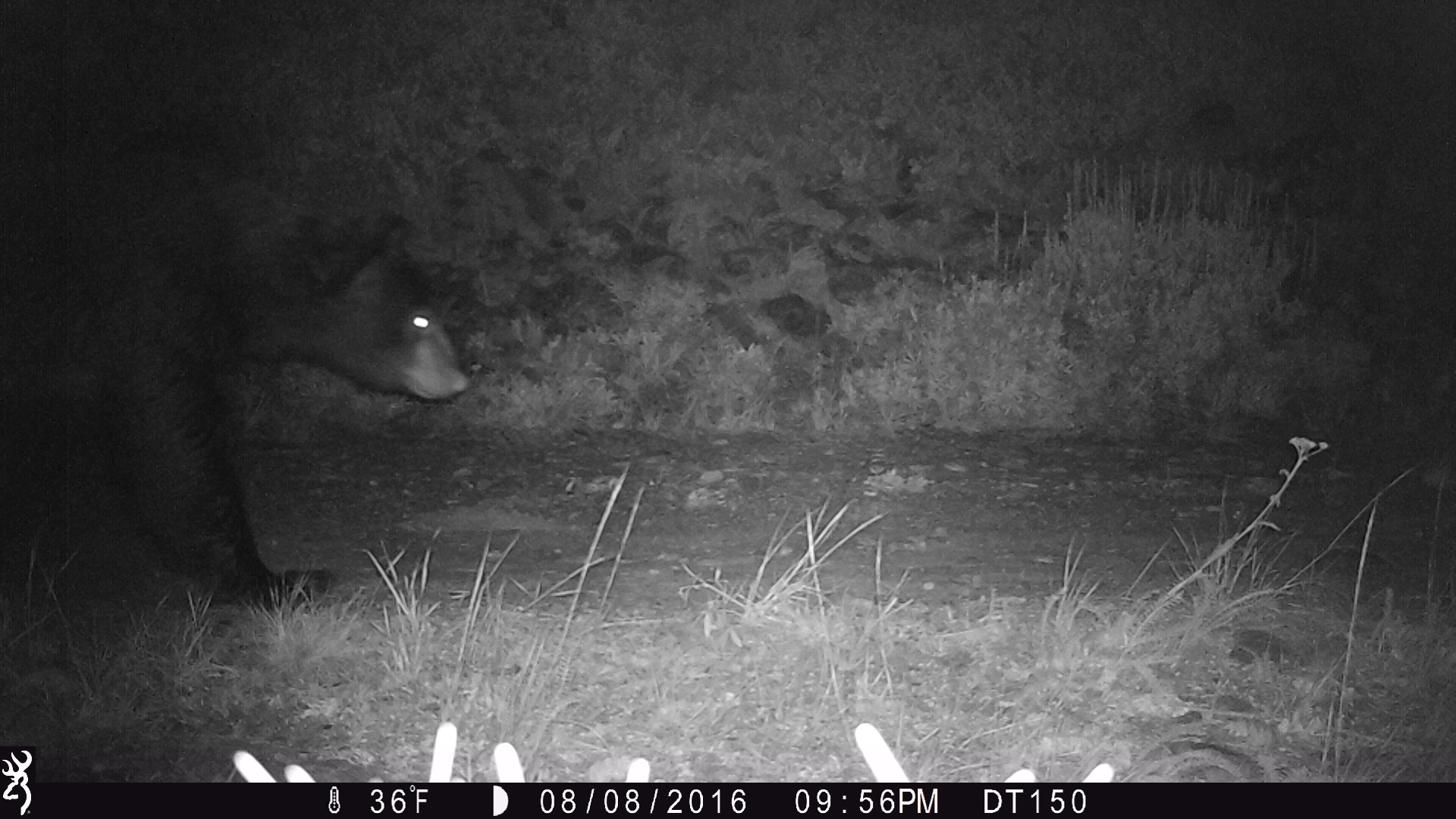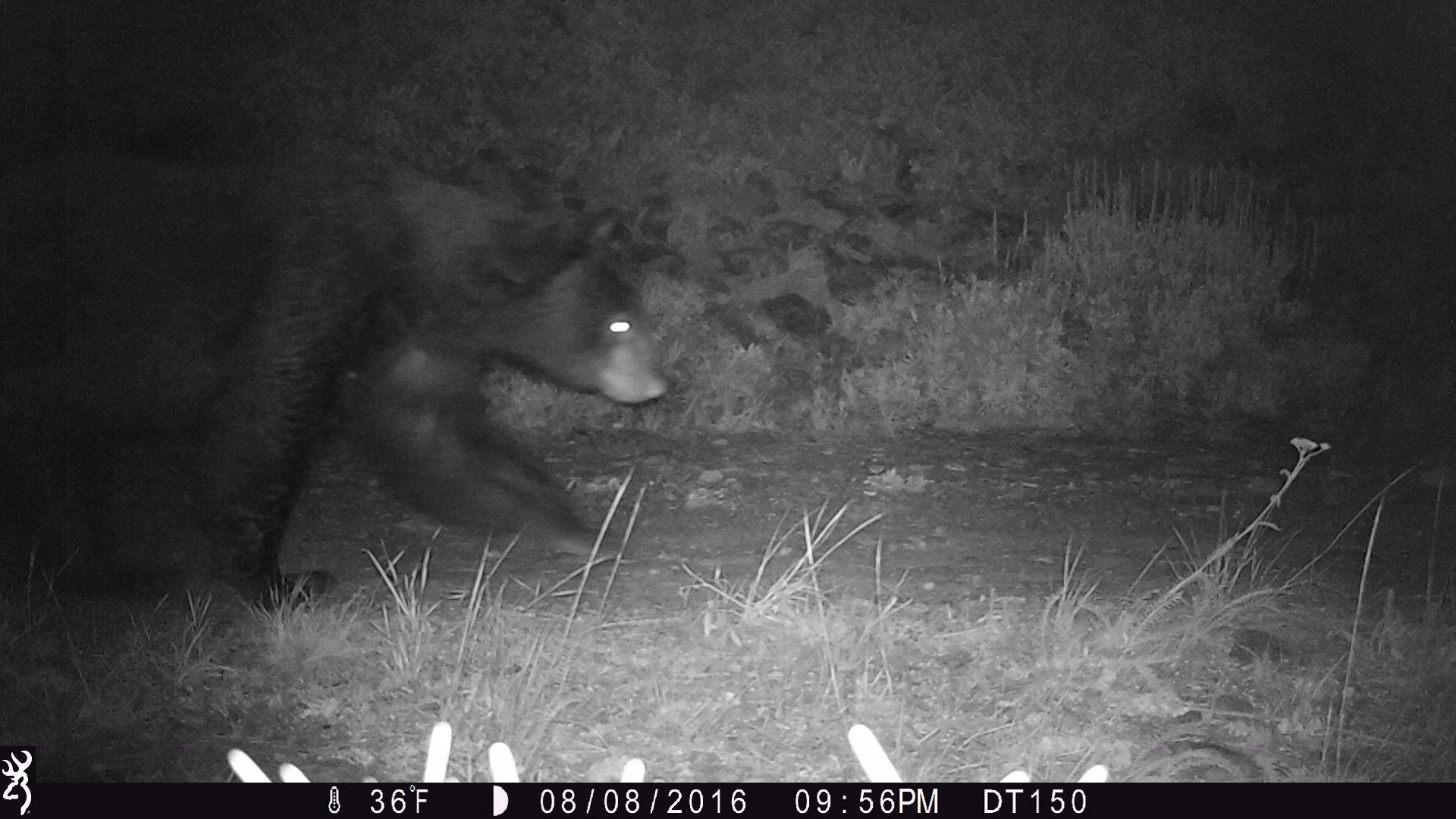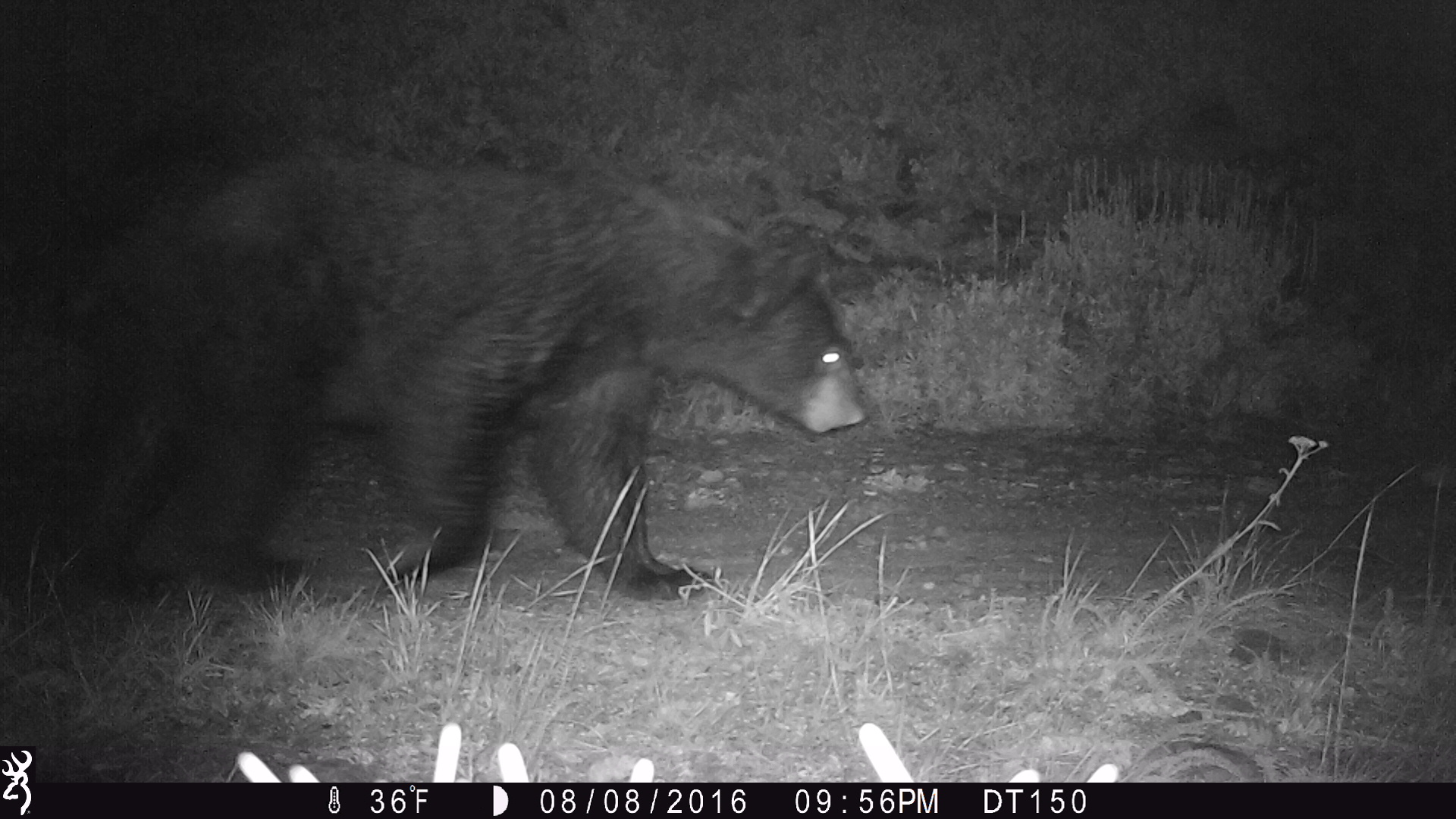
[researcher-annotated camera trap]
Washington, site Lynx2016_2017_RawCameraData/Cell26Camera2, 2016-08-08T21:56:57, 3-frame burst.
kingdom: Animalia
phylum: Chordata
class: Mammalia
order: Carnivora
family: Ursidae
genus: Ursus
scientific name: Ursus americanus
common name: american black bear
Ursus americanus (american black bear). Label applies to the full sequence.